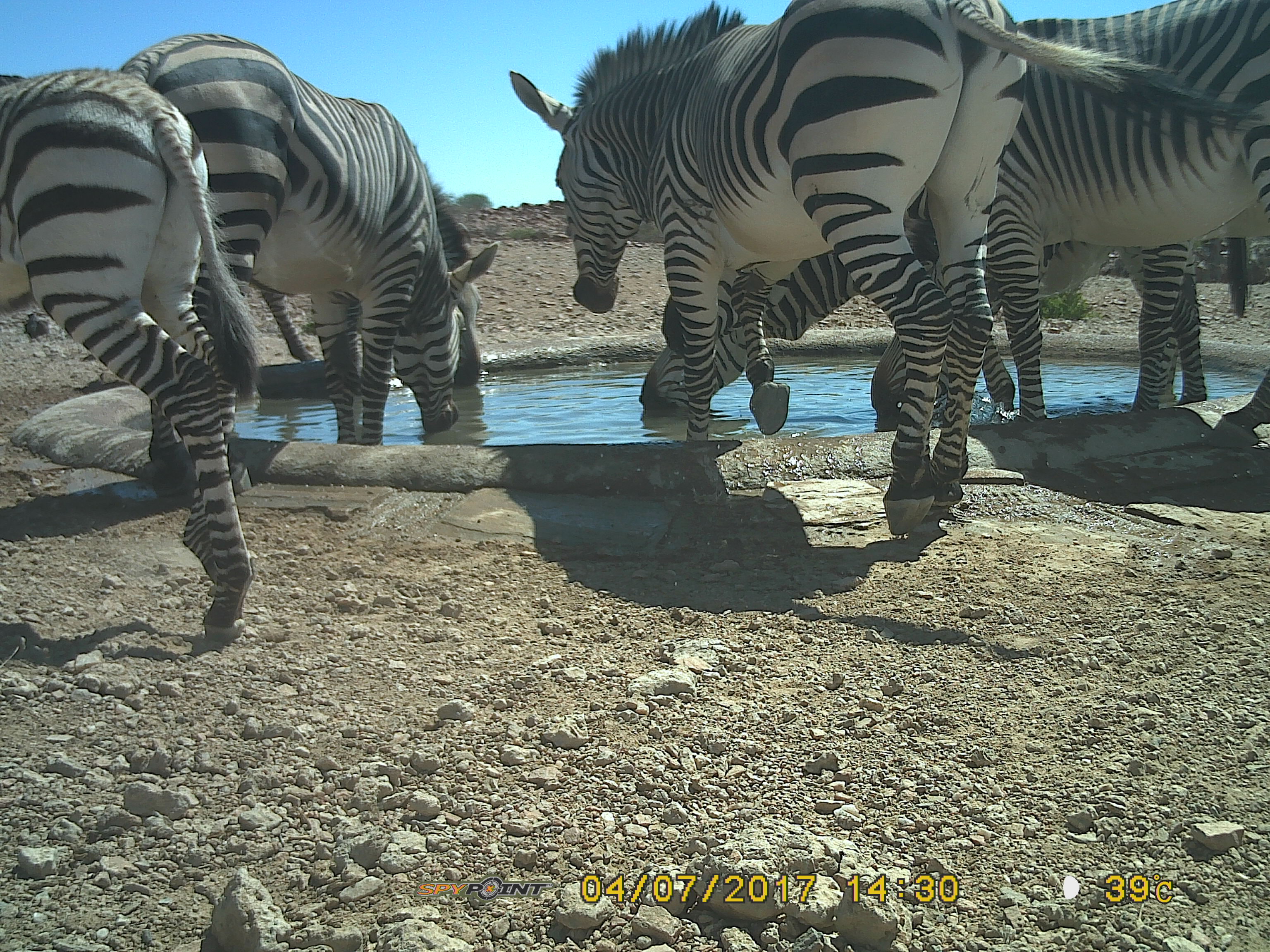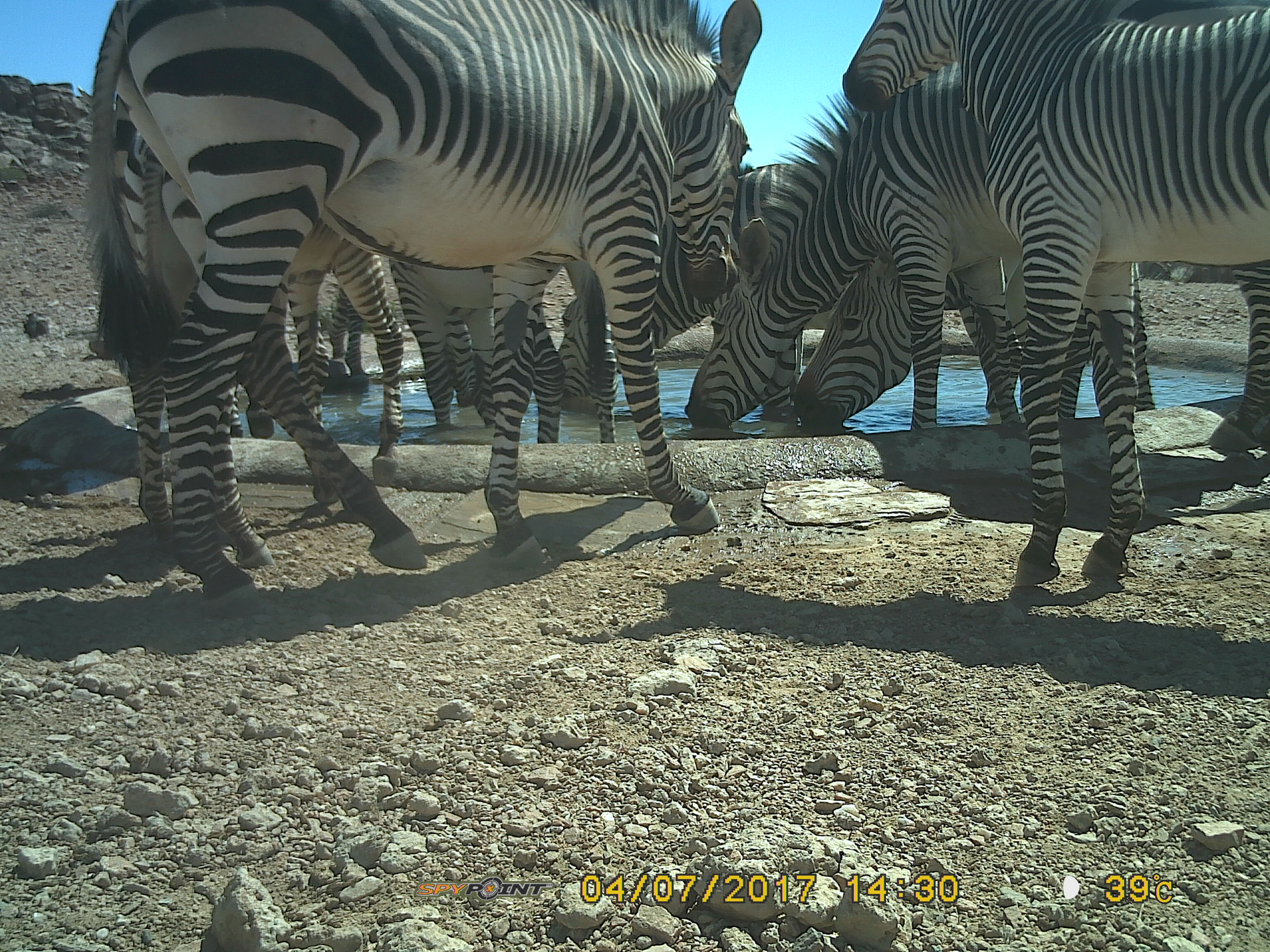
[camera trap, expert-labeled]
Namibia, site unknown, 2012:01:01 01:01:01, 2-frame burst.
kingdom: Animalia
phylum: Chordata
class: Mammalia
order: Perissodactyla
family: Equidae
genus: Equus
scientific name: Equus zebra hartmannae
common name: hartmann's mountain zebra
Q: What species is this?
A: Equus zebra hartmannae (hartmann's mountain zebra).